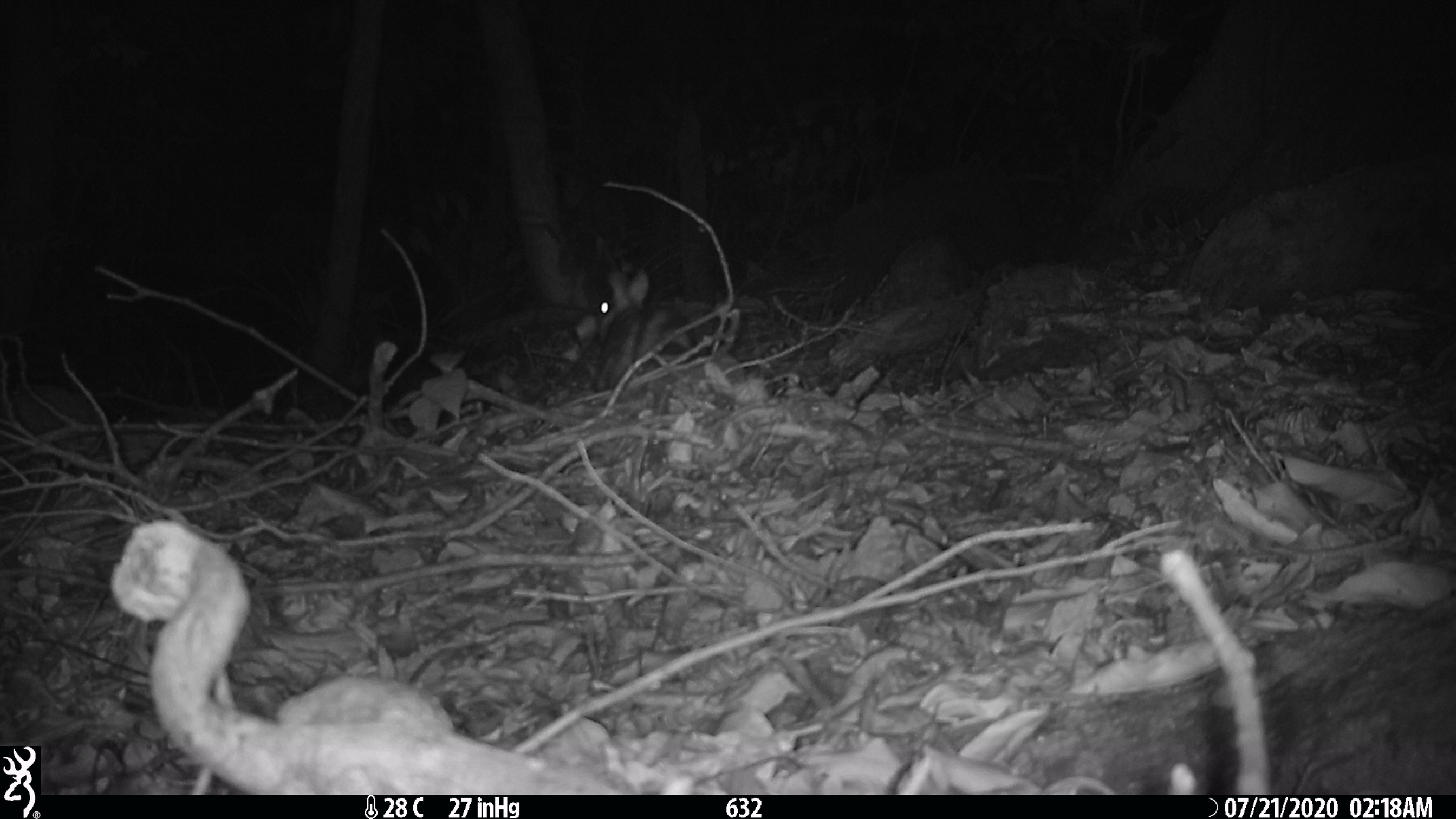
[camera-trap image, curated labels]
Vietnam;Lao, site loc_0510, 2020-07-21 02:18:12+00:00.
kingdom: Animalia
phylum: Chordata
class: Mammalia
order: Lagomorpha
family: Leporidae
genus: Nesolagus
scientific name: Nesolagus timminsi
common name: annamite striped rabbit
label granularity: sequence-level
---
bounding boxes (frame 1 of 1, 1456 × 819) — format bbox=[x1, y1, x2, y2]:
annamite striped rabbit: bbox=[594, 268, 696, 393]